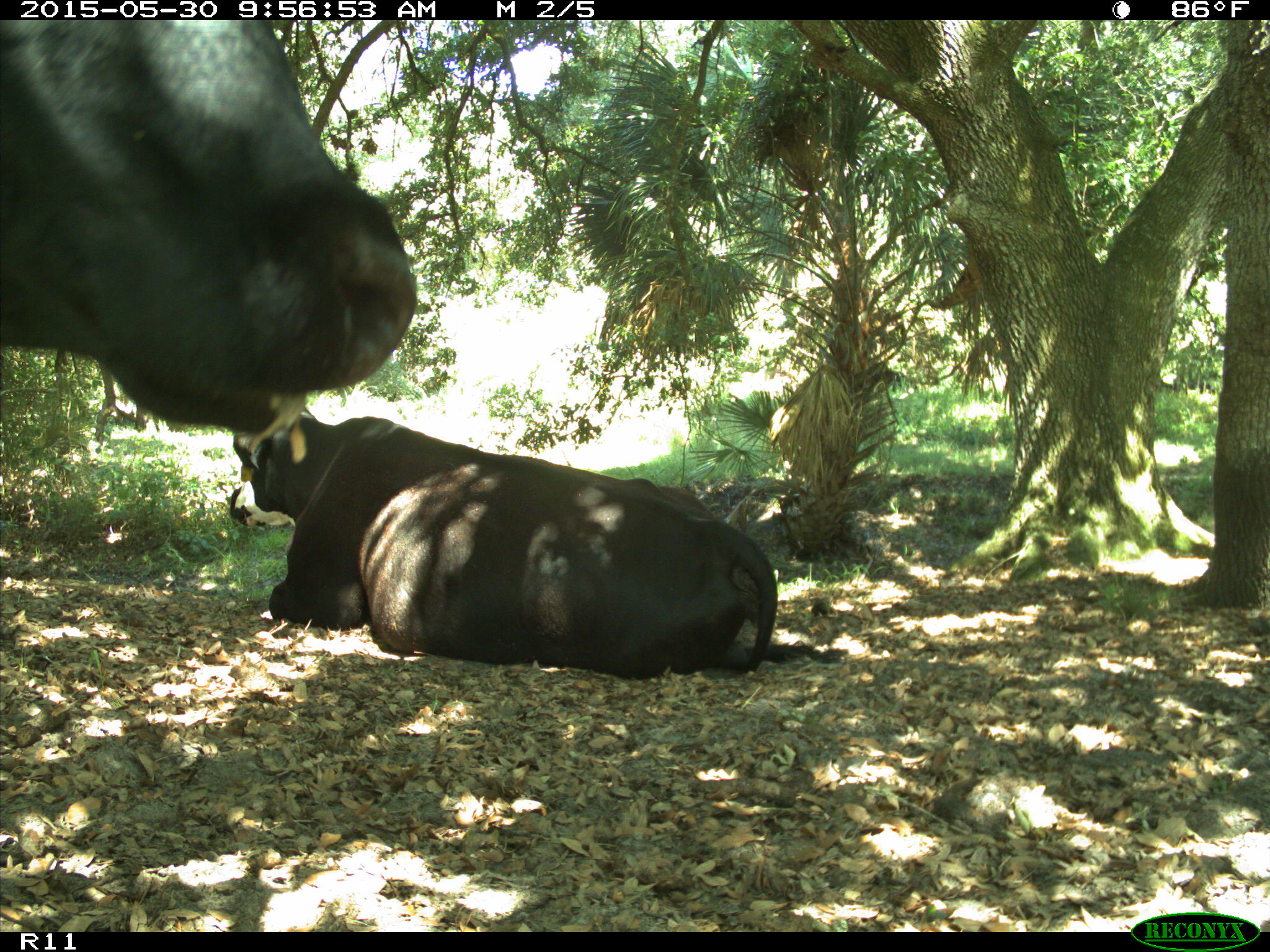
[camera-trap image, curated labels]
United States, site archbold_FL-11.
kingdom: Animalia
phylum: Chordata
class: Mammalia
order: Artiodactyla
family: Bovidae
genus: Bos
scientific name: Bos taurus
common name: domestic cow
Bos taurus (domestic cow).